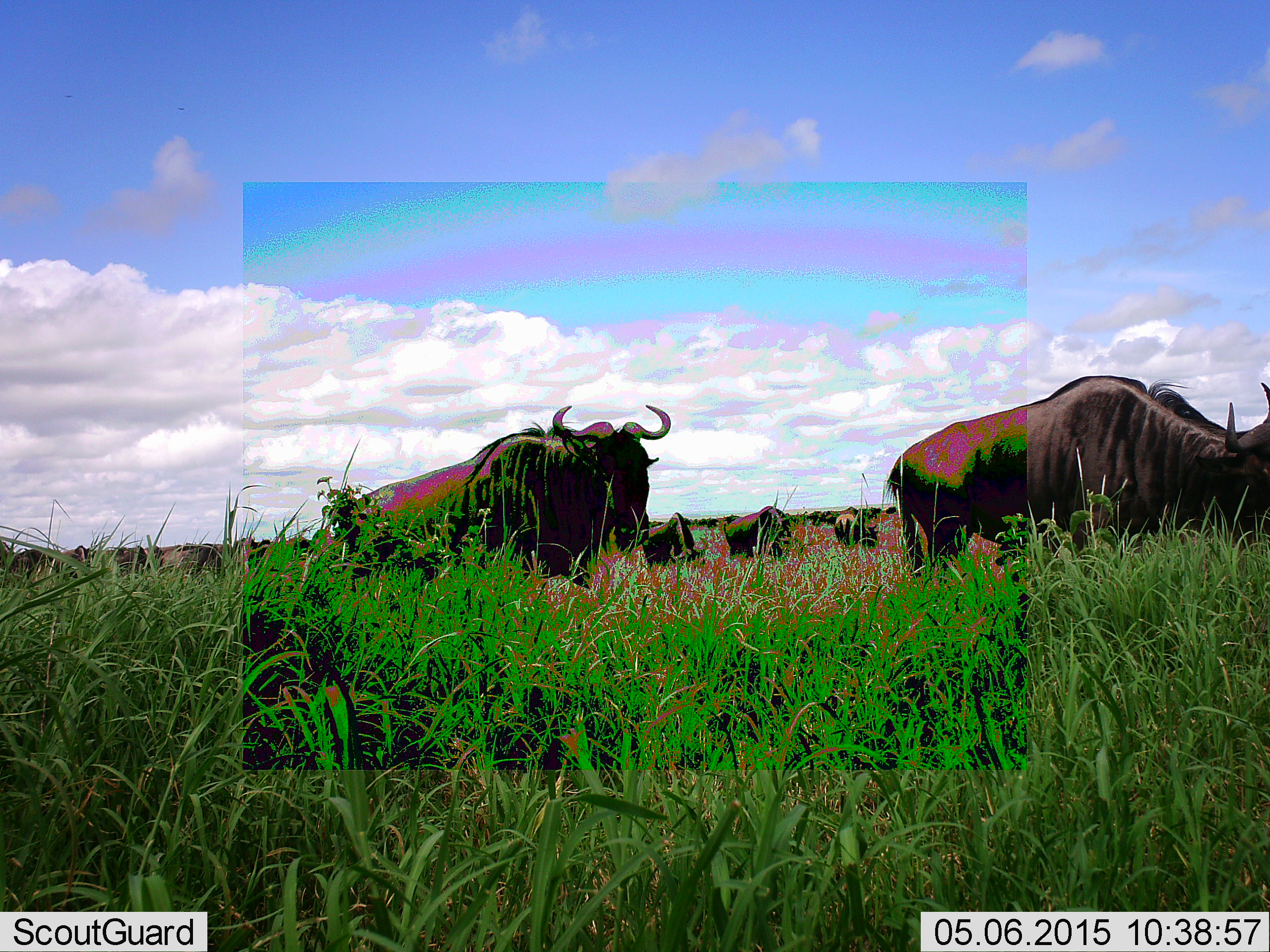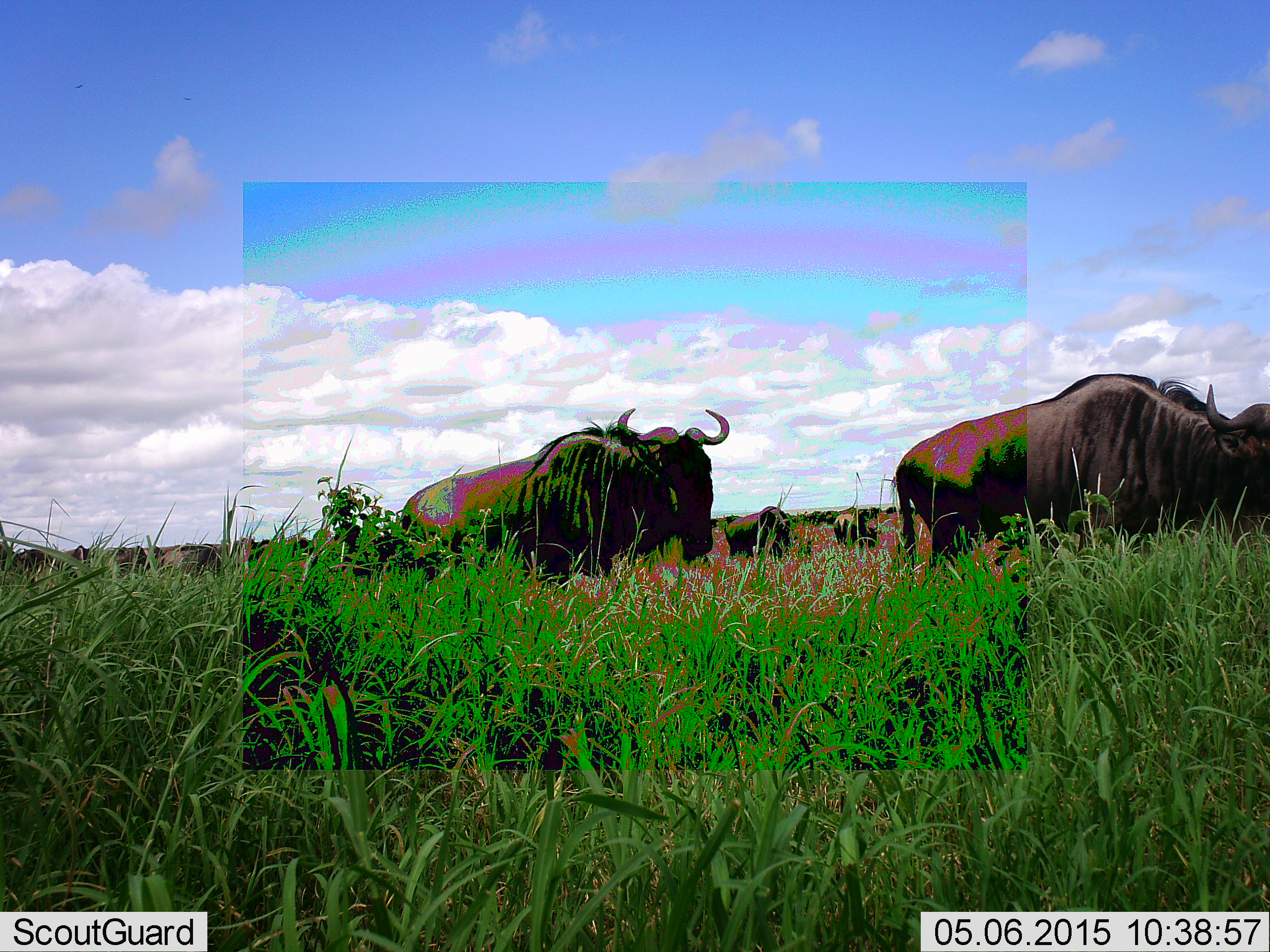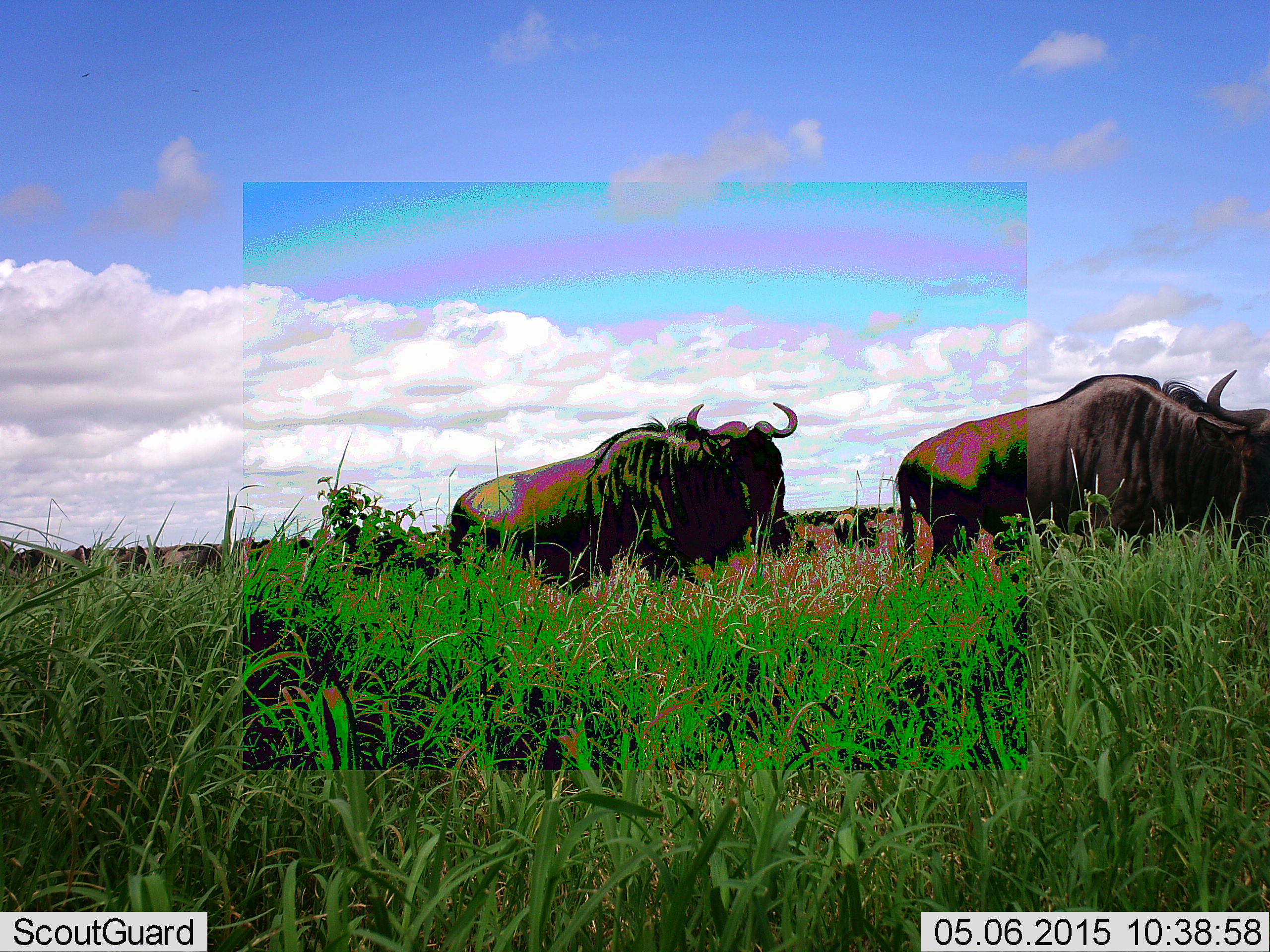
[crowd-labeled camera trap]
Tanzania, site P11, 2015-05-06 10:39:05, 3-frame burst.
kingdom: Animalia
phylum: Chordata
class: Mammalia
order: Artiodactyla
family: Bovidae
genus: Connochaetes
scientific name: Connochaetes taurinus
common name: blue wildebeest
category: wildebeest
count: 11-50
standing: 30%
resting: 0%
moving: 90%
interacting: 0%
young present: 0%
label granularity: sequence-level